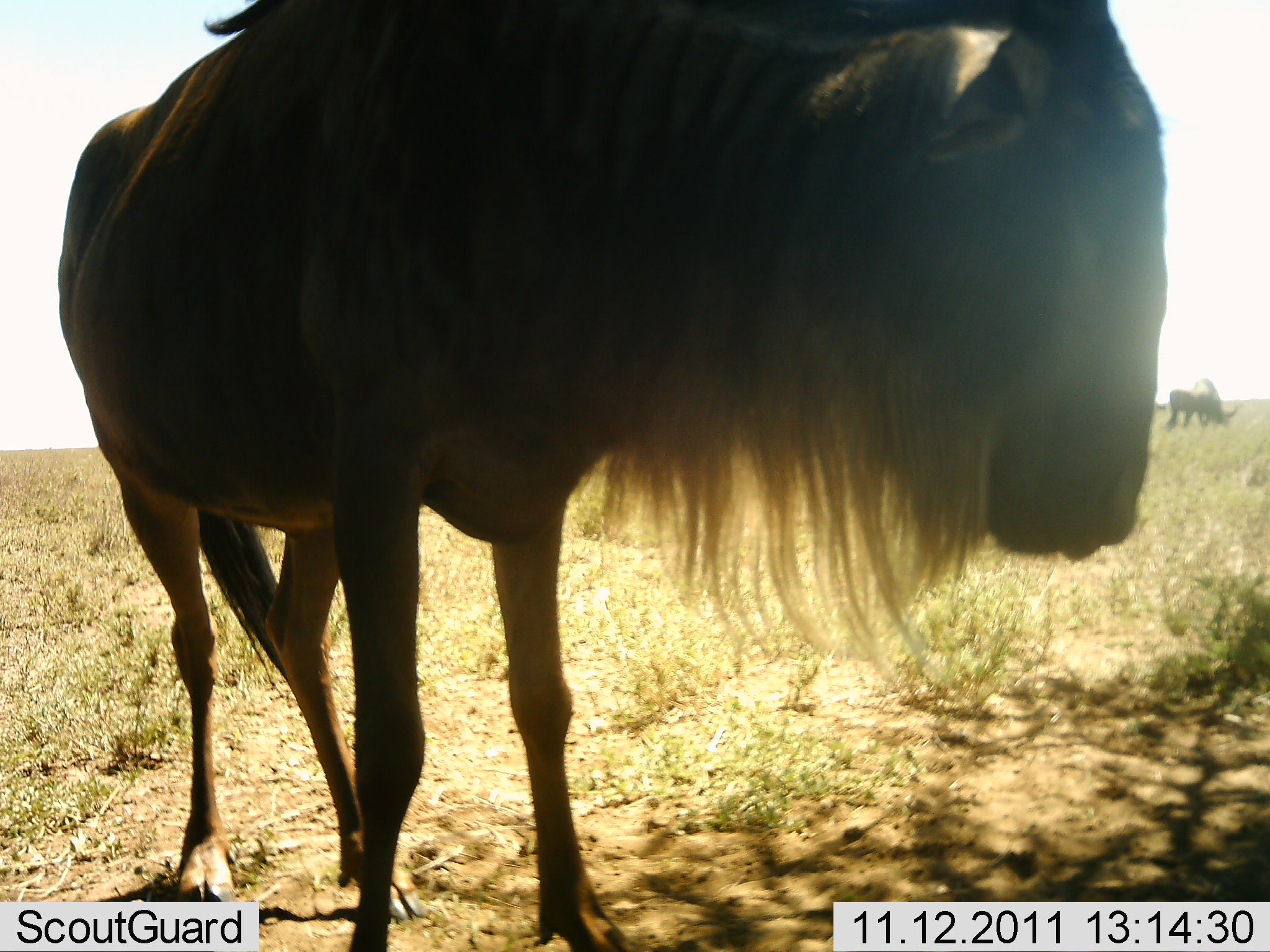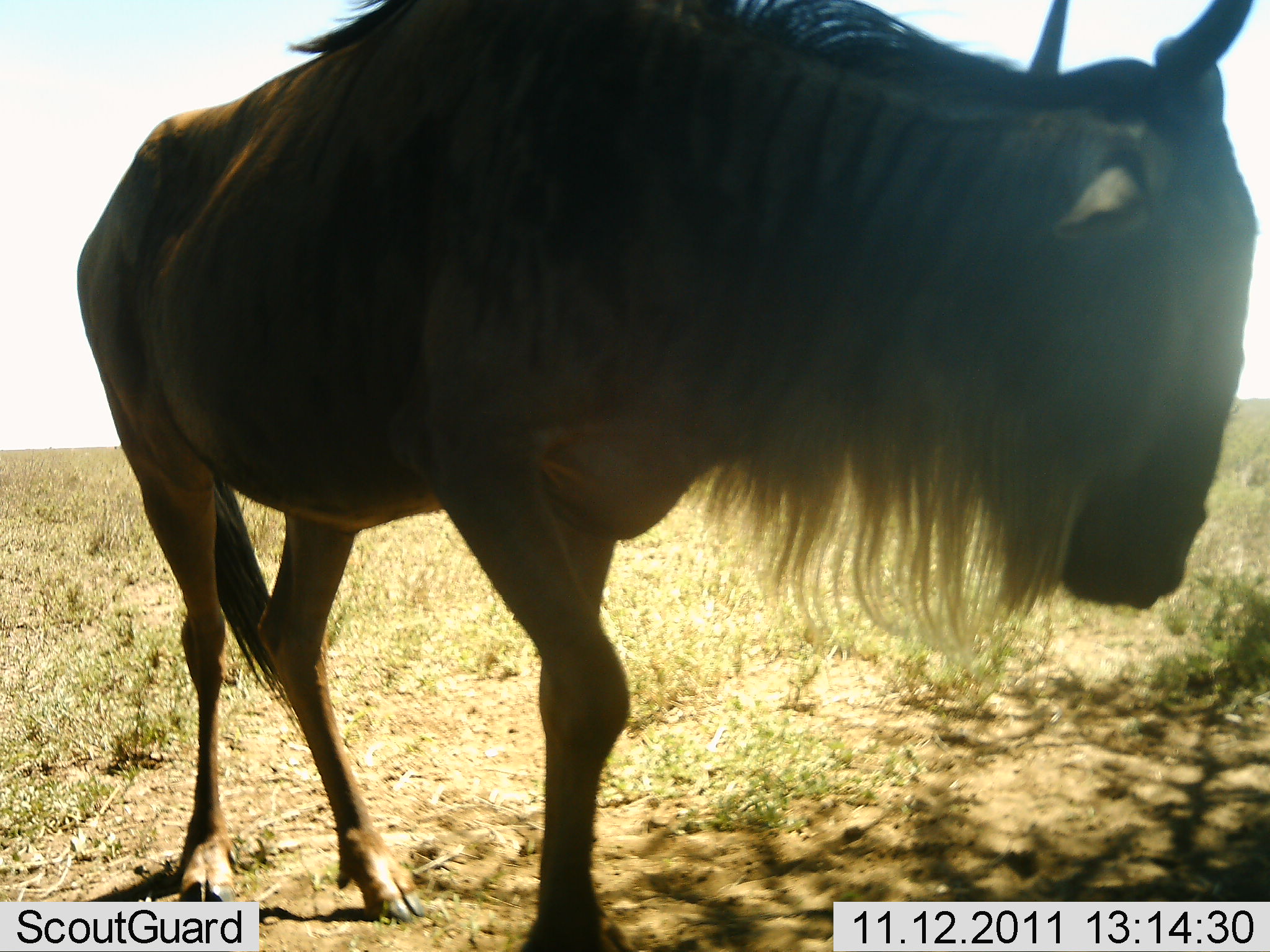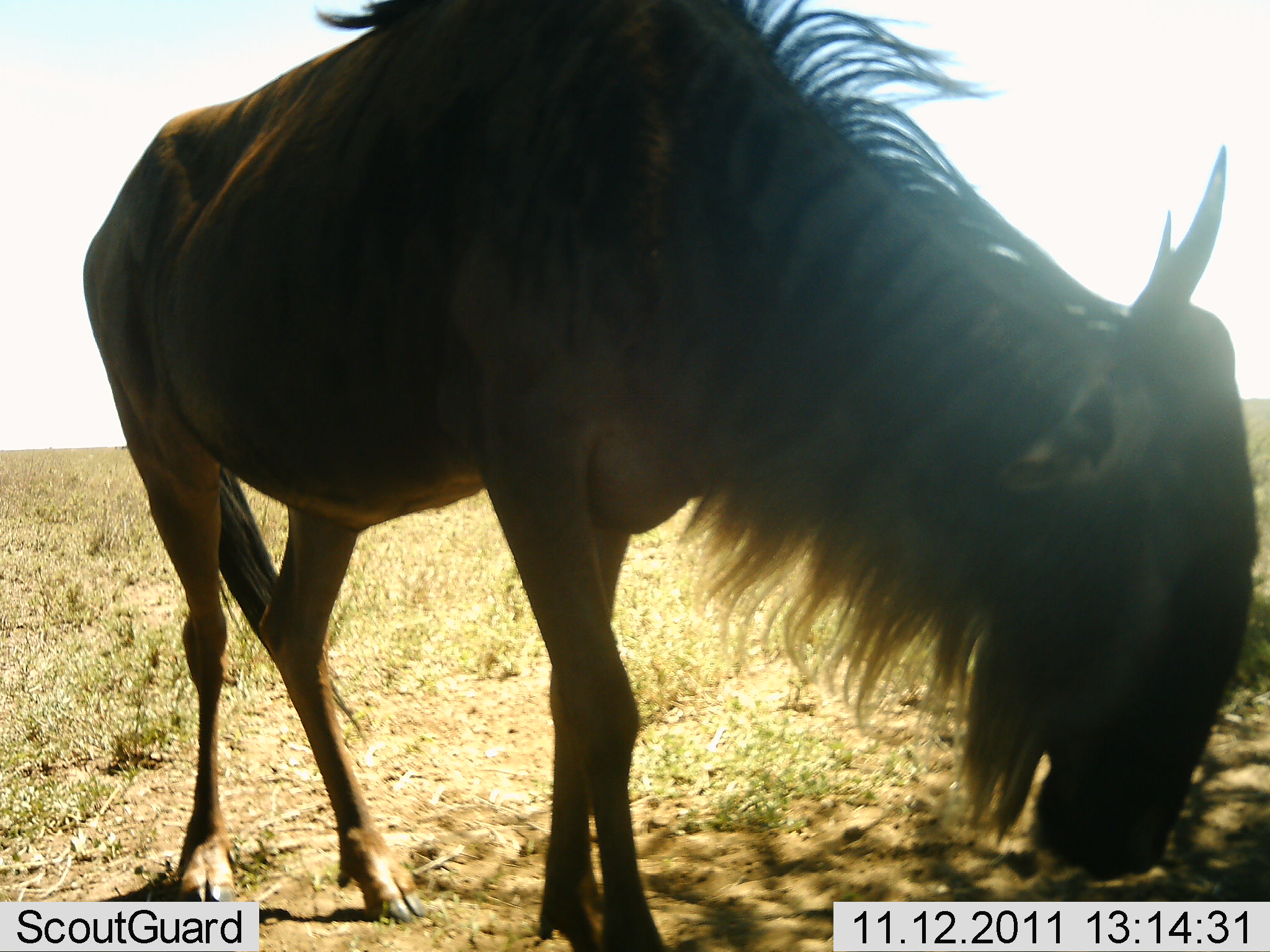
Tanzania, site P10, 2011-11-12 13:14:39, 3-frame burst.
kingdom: Animalia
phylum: Chordata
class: Mammalia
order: Artiodactyla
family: Bovidae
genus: Connochaetes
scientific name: Connochaetes taurinus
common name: blue wildebeest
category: wildebeest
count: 1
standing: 70%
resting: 0%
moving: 40%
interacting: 0%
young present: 0%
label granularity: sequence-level